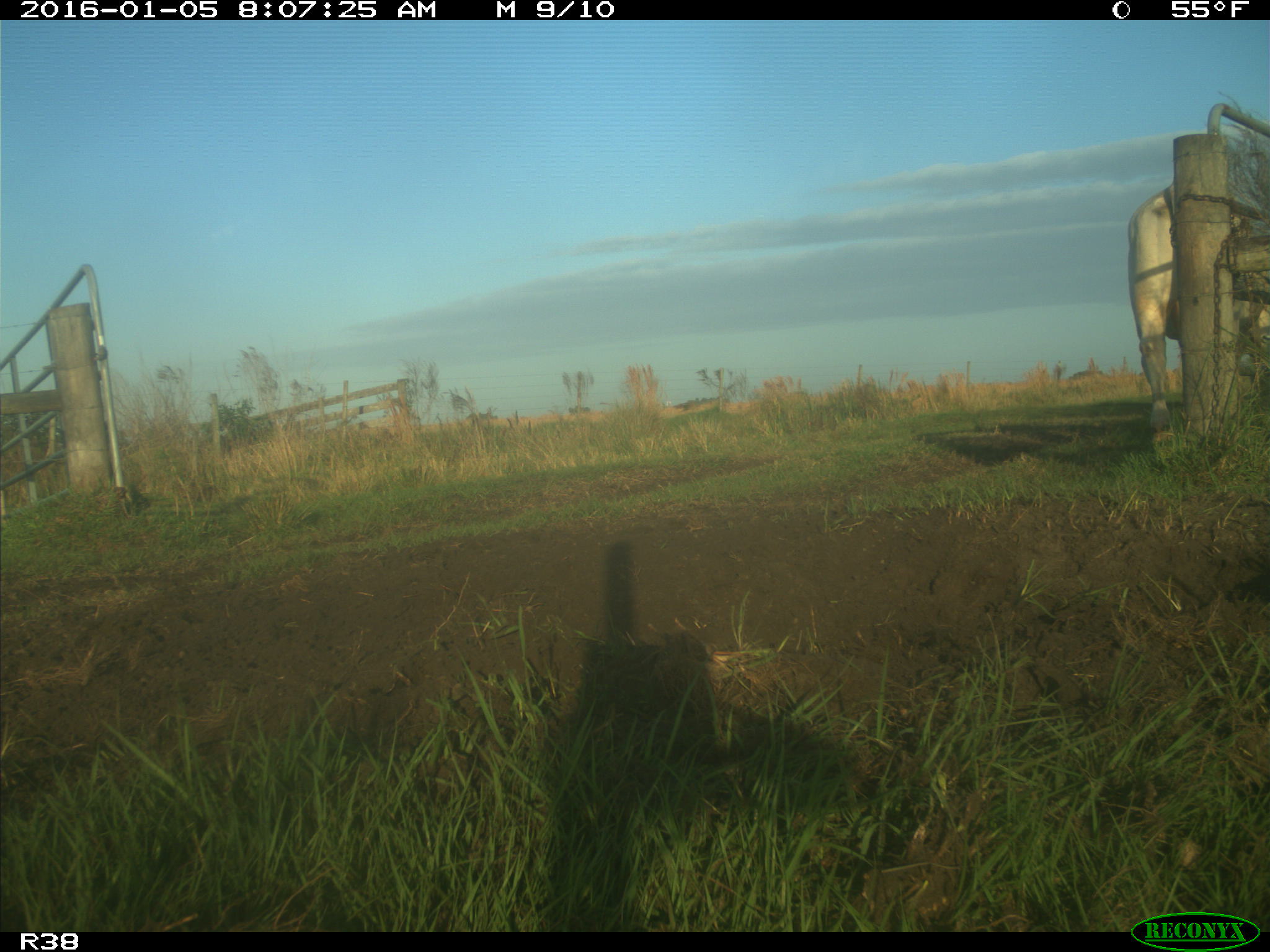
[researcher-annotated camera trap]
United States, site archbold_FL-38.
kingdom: Animalia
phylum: Chordata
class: Mammalia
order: Artiodactyla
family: Bovidae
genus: Bos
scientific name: Bos taurus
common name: domestic cow